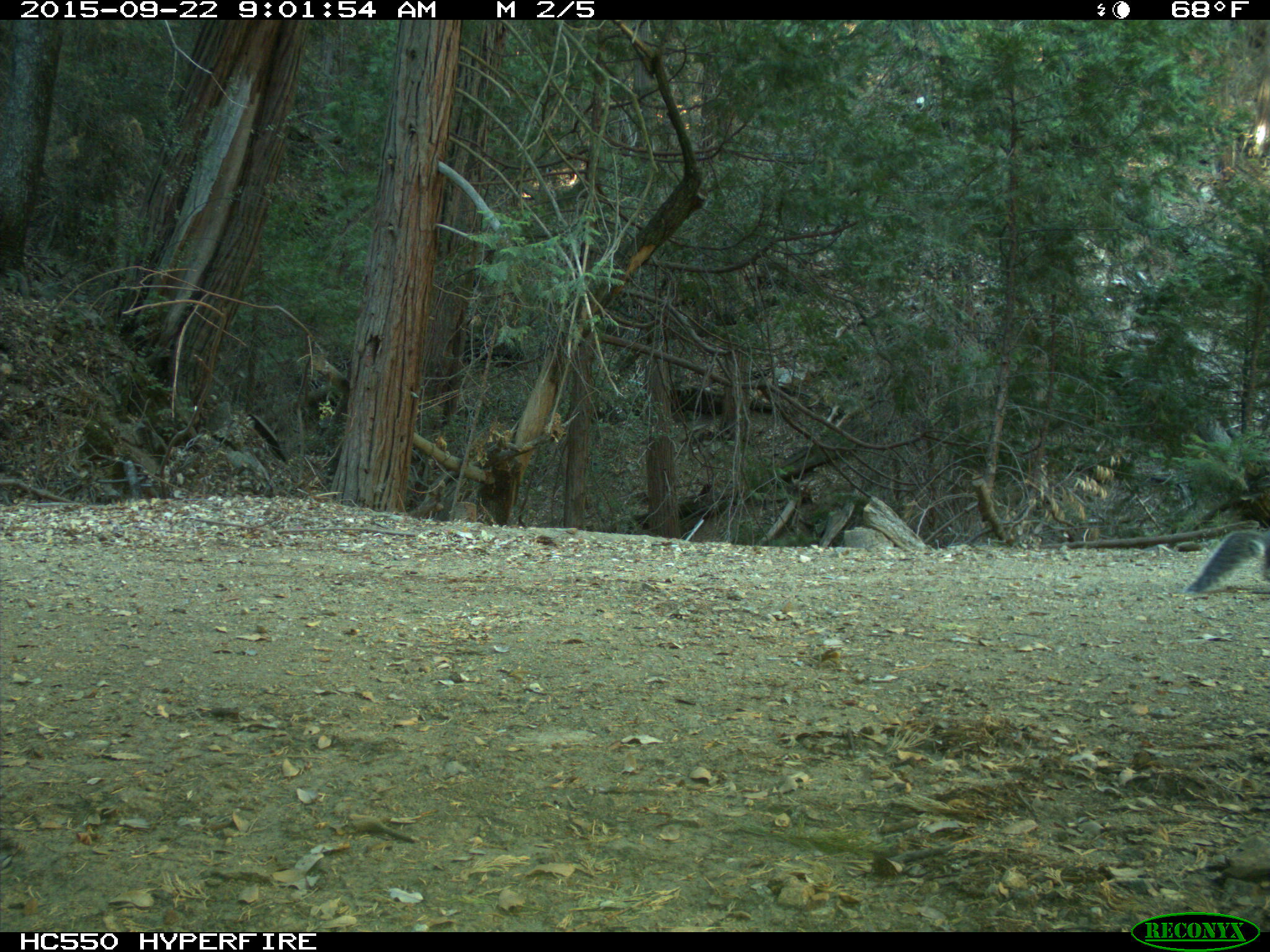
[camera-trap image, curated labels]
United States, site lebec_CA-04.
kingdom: Animalia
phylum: Chordata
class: Mammalia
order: Rodentia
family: Sciuridae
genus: Sciurus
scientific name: Sciurus carolinensis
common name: eastern gray squirrel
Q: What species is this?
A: Sciurus carolinensis (eastern gray squirrel).